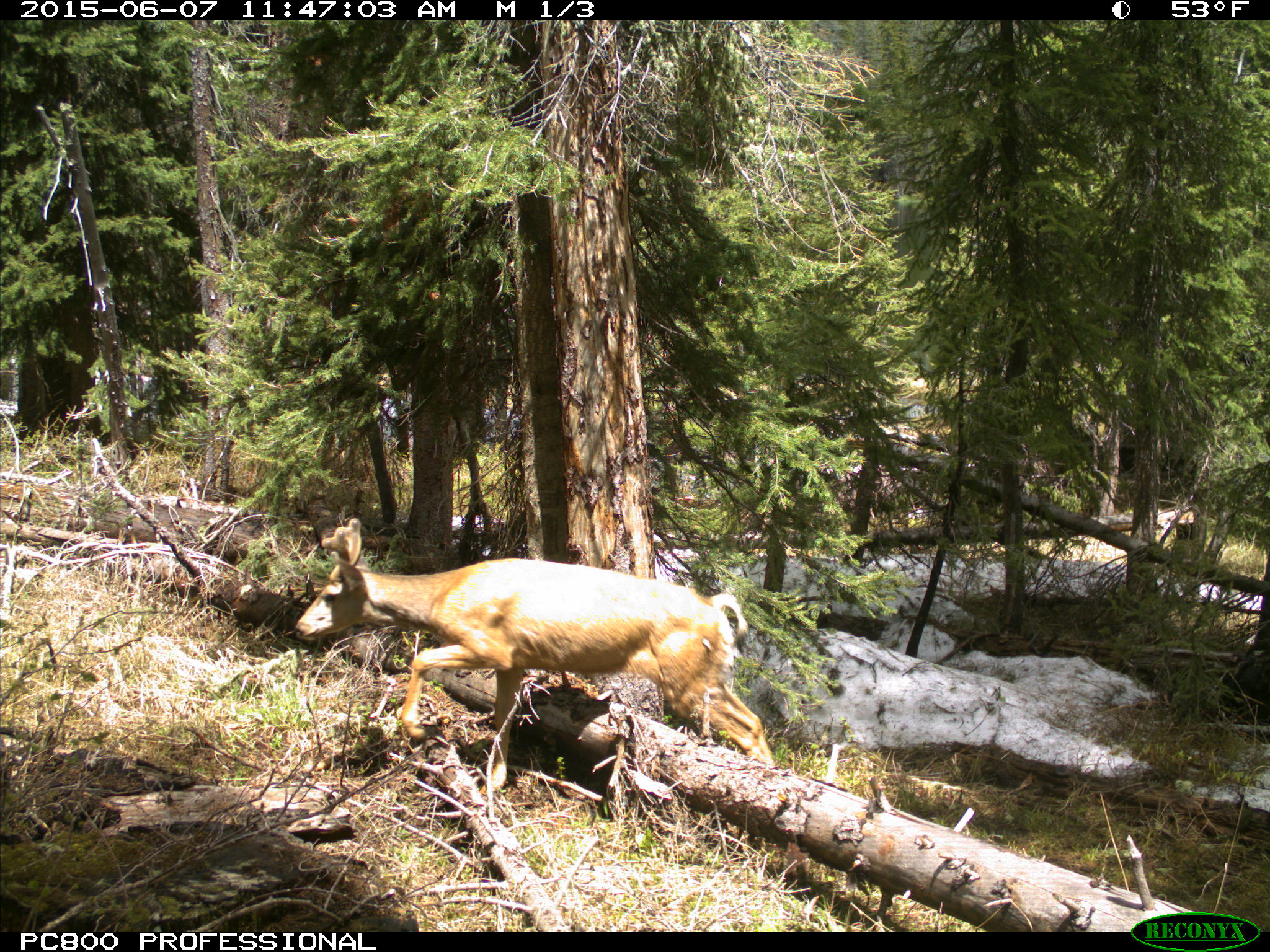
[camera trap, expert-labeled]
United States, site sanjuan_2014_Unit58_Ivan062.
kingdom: Animalia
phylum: Chordata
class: Mammalia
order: Artiodactyla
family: Cervidae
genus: Odocoileus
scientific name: Odocoileus hemionus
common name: mule deer